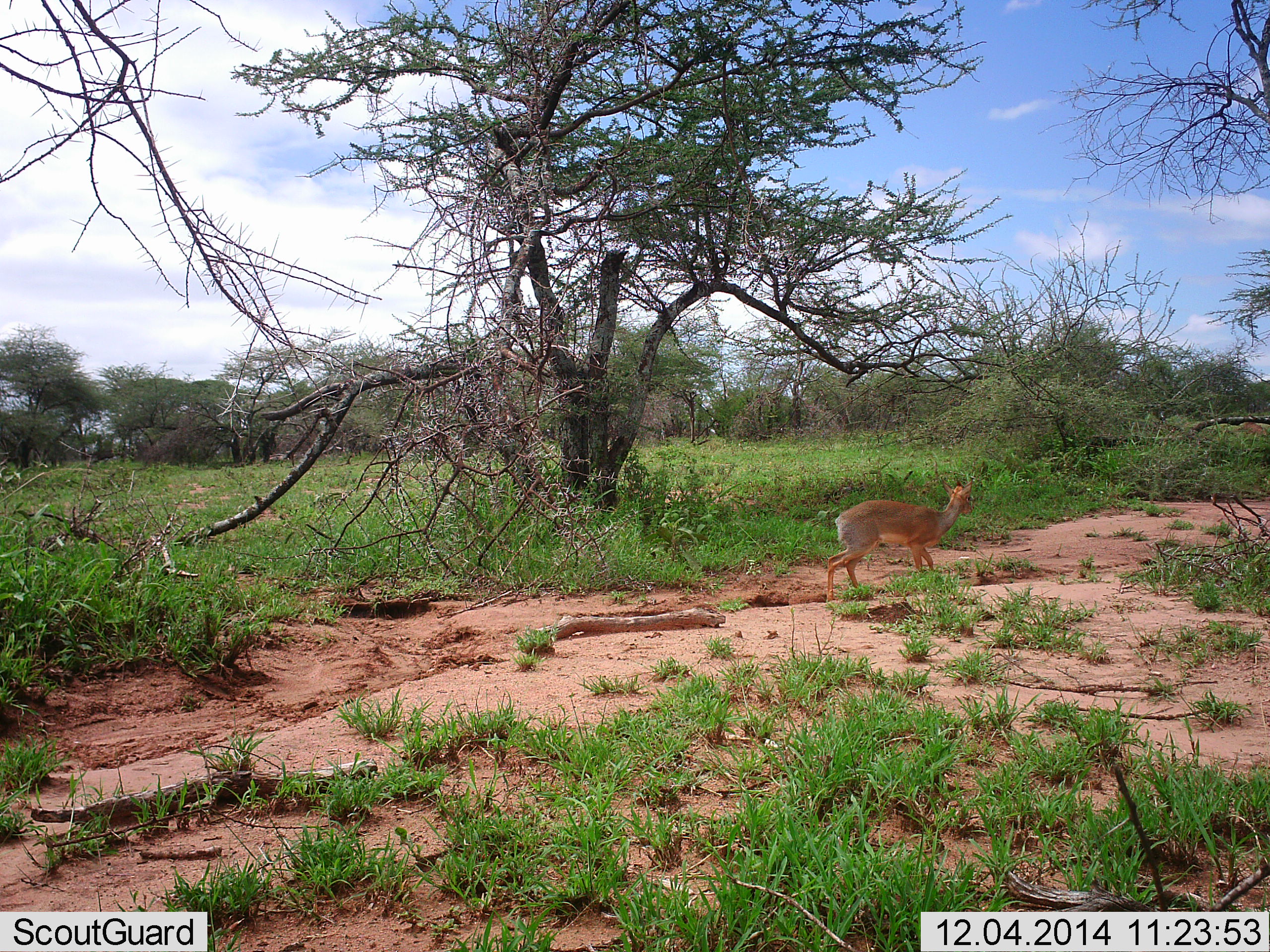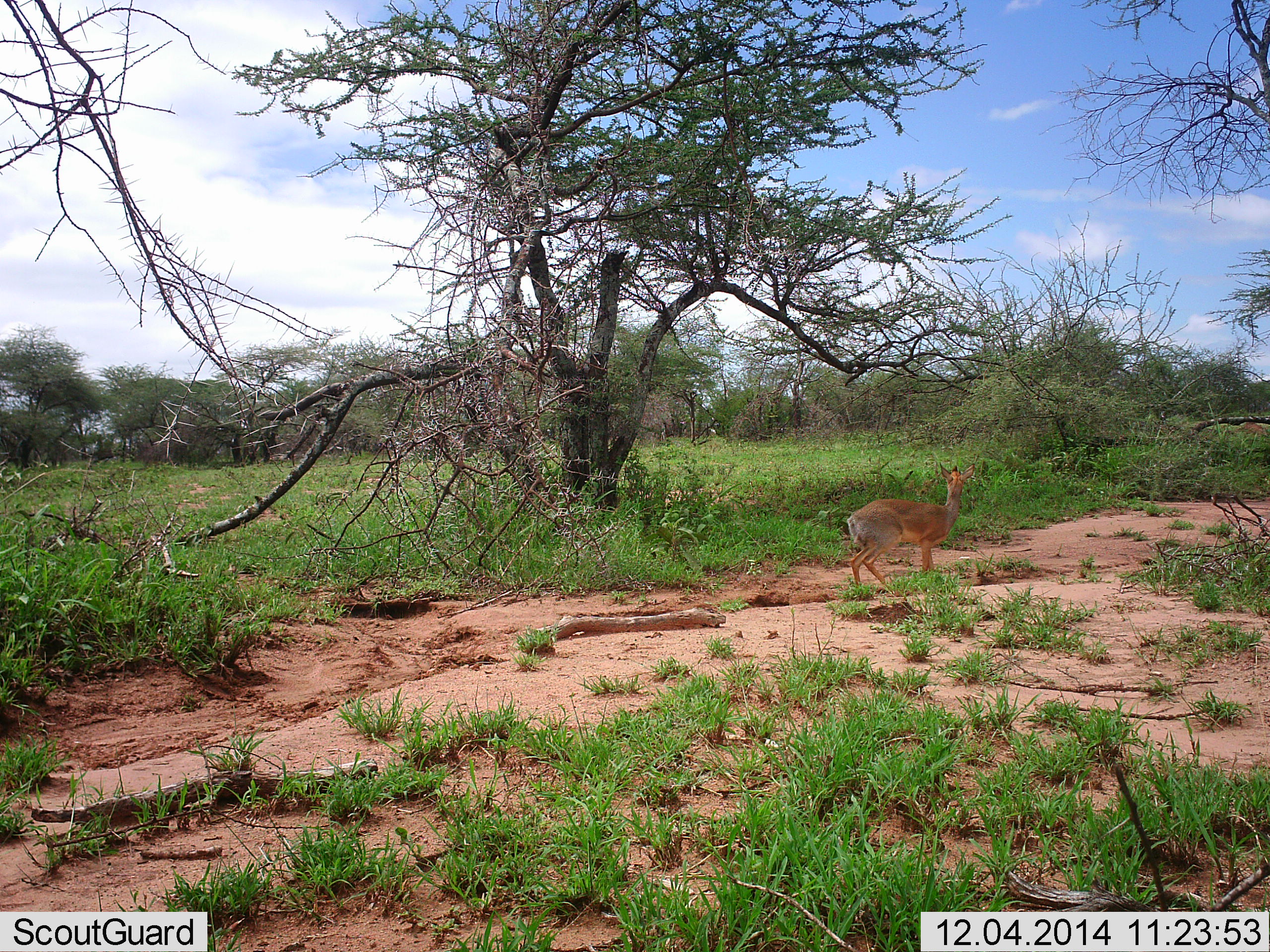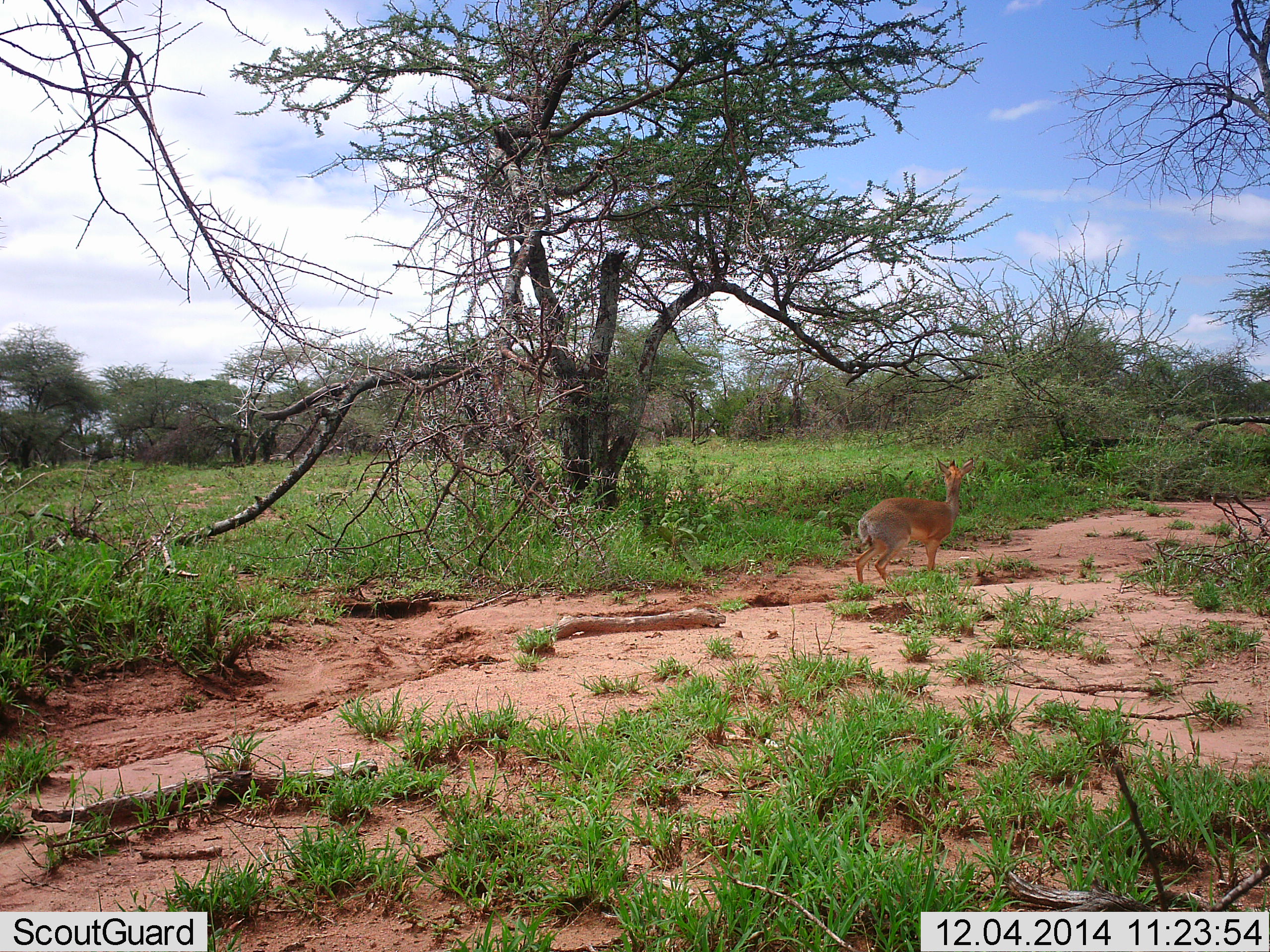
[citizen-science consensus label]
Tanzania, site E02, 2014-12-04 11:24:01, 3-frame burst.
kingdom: Animalia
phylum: Chordata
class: Mammalia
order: Artiodactyla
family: Bovidae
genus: Madoqua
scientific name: Madoqua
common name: dikdik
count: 1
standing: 70%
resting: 0%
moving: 30%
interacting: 0%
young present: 0%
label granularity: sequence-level